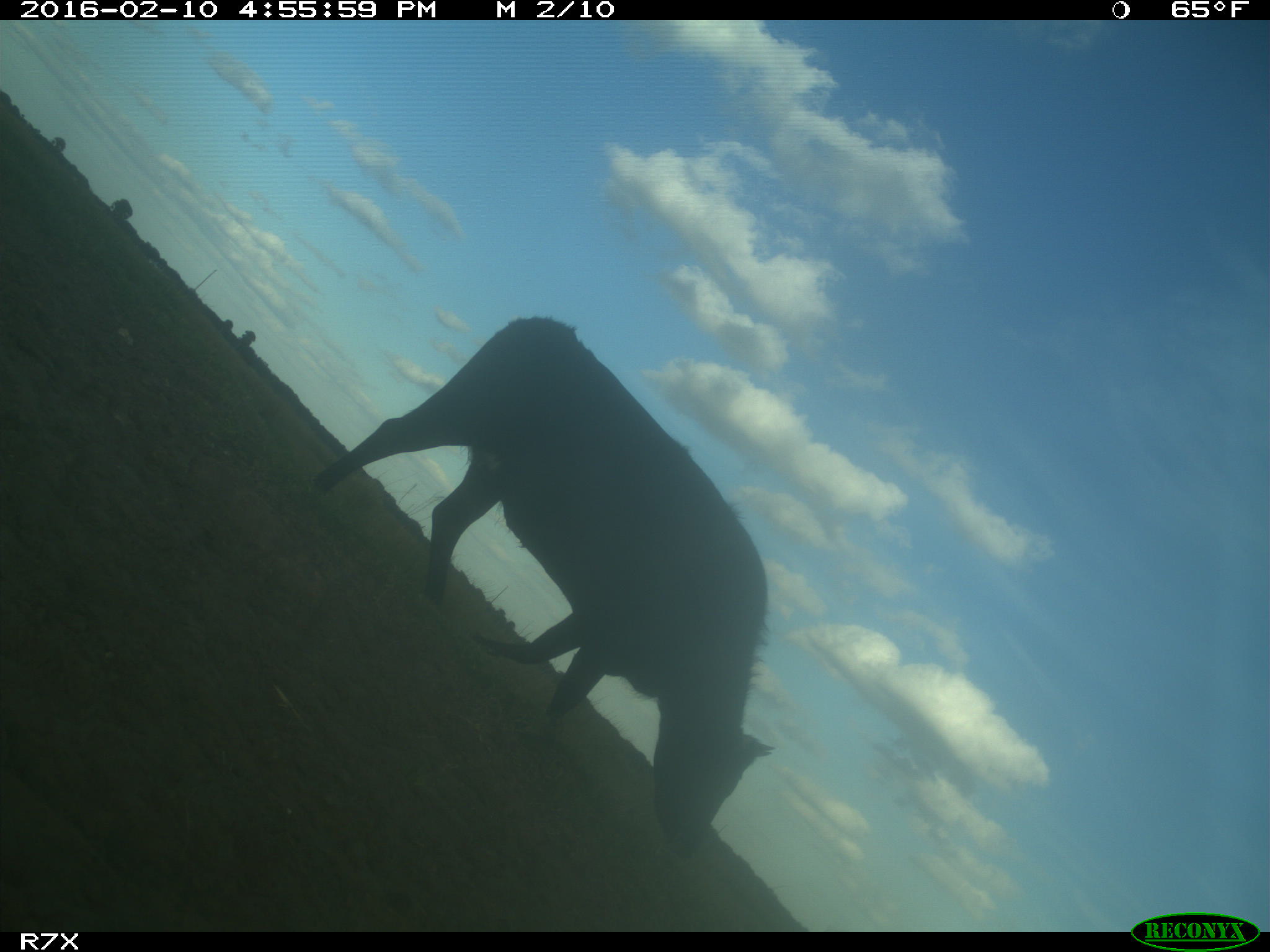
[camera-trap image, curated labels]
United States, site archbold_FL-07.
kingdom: Animalia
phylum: Chordata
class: Mammalia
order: Artiodactyla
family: Bovidae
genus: Bos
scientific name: Bos taurus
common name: domestic cow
Bos taurus (domestic cow).